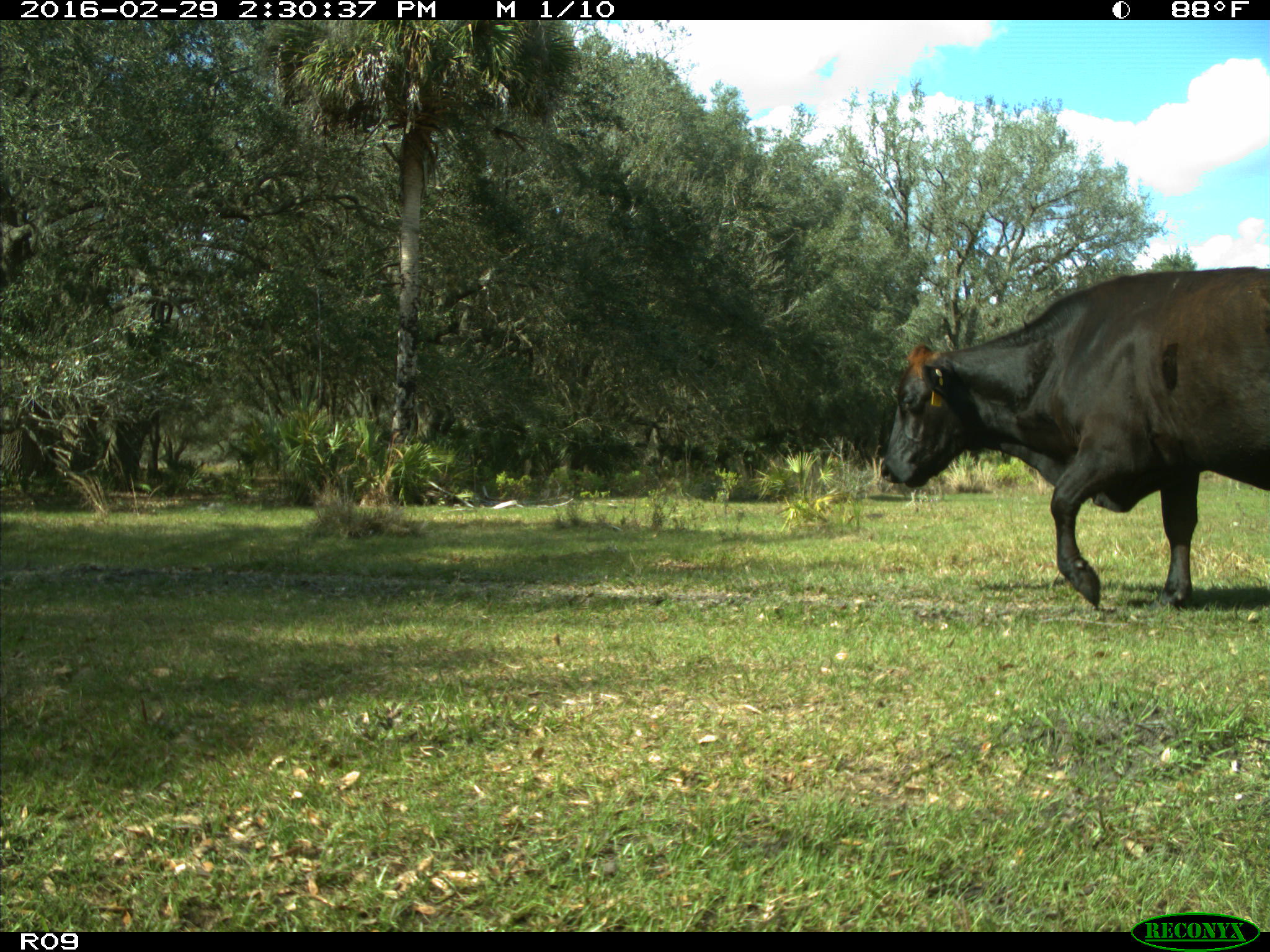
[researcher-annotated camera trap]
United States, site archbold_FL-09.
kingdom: Animalia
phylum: Chordata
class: Mammalia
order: Artiodactyla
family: Bovidae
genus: Bos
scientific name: Bos taurus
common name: domestic cow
Bos taurus (domestic cow).